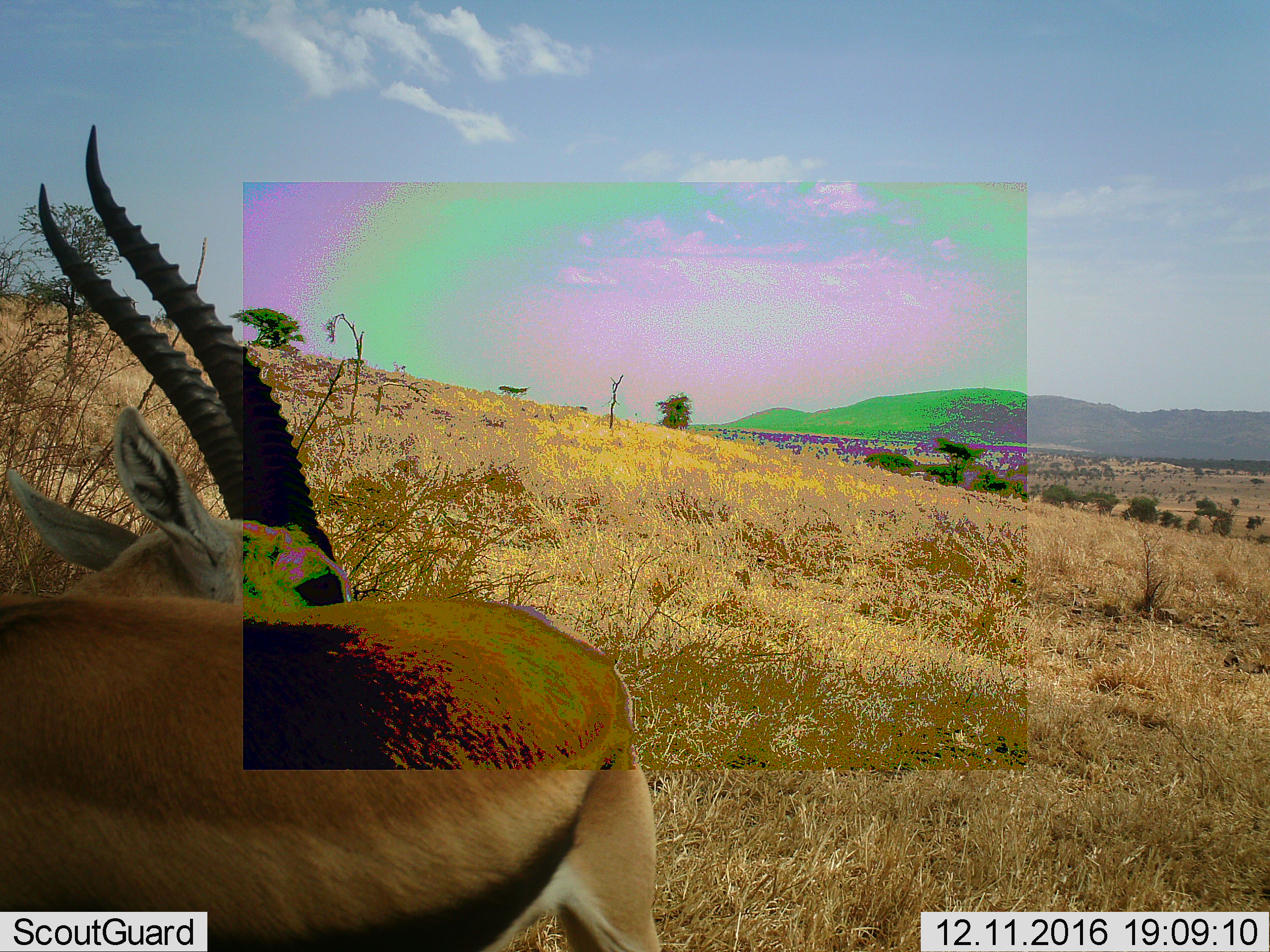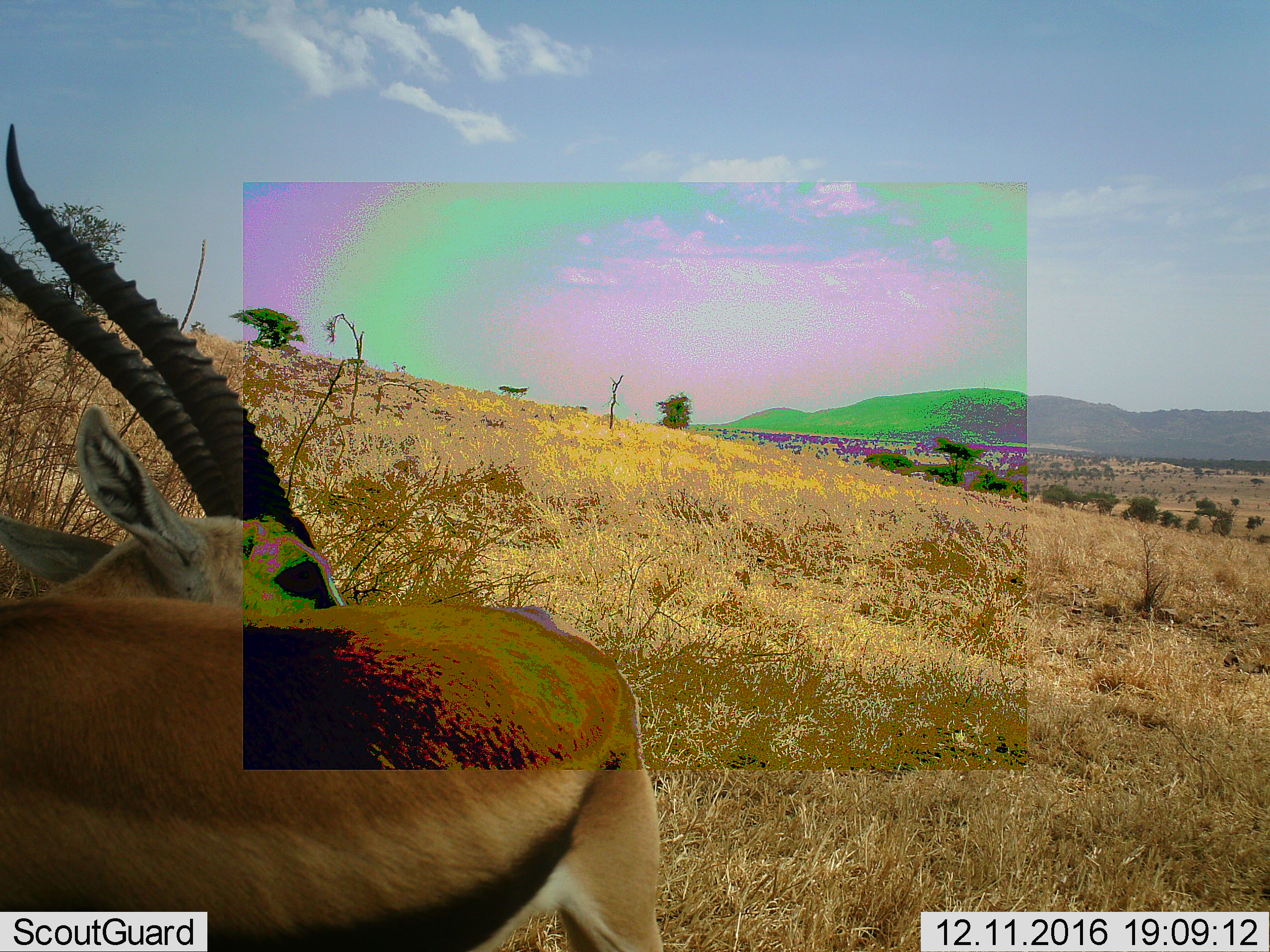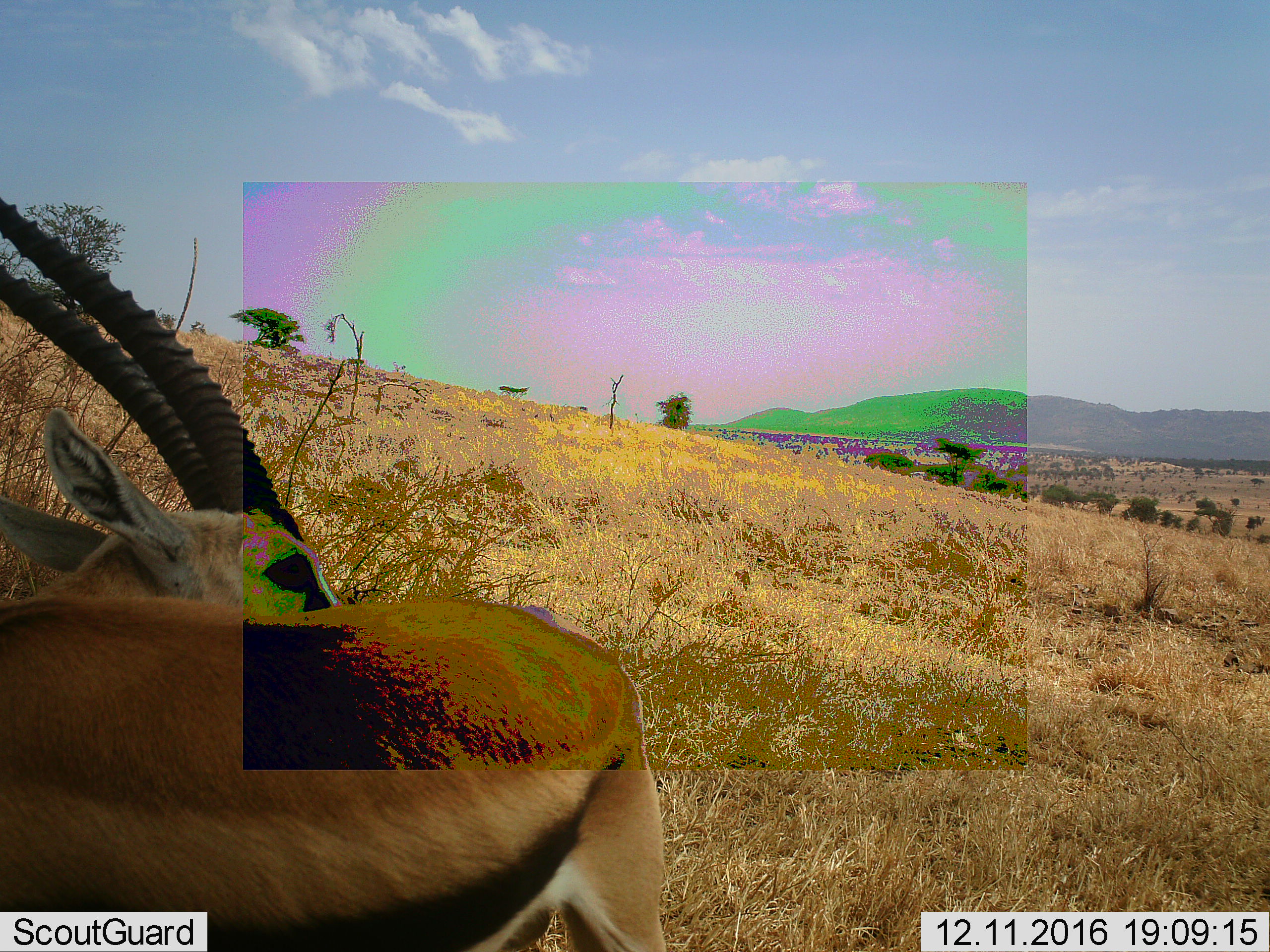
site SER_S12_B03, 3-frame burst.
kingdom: Animalia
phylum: Chordata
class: Mammalia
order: Artiodactyla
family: Bovidae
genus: Eudorcas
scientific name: Eudorcas thomsonii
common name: thomson's gazelle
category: gazellethomsons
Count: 1.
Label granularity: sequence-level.